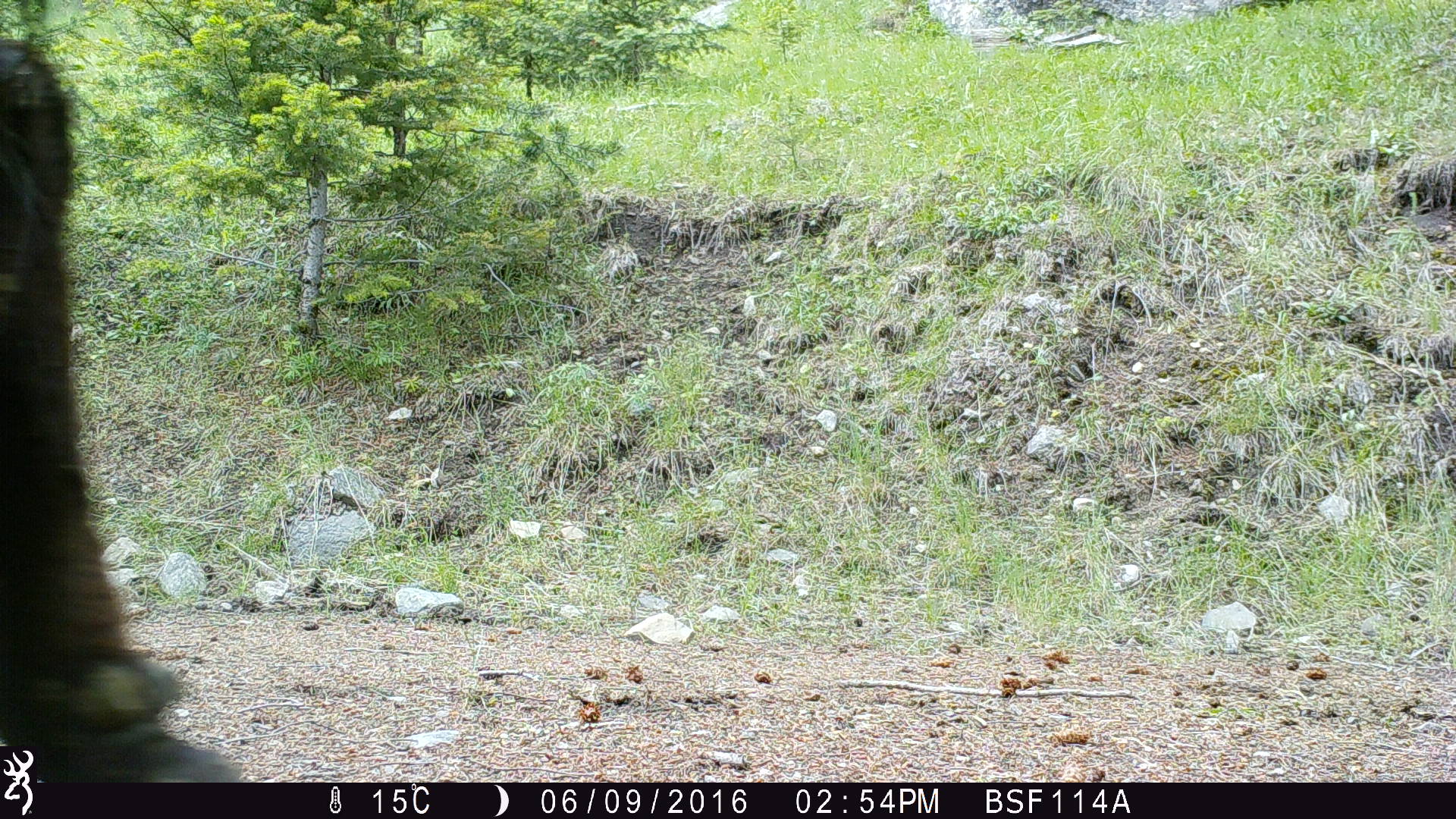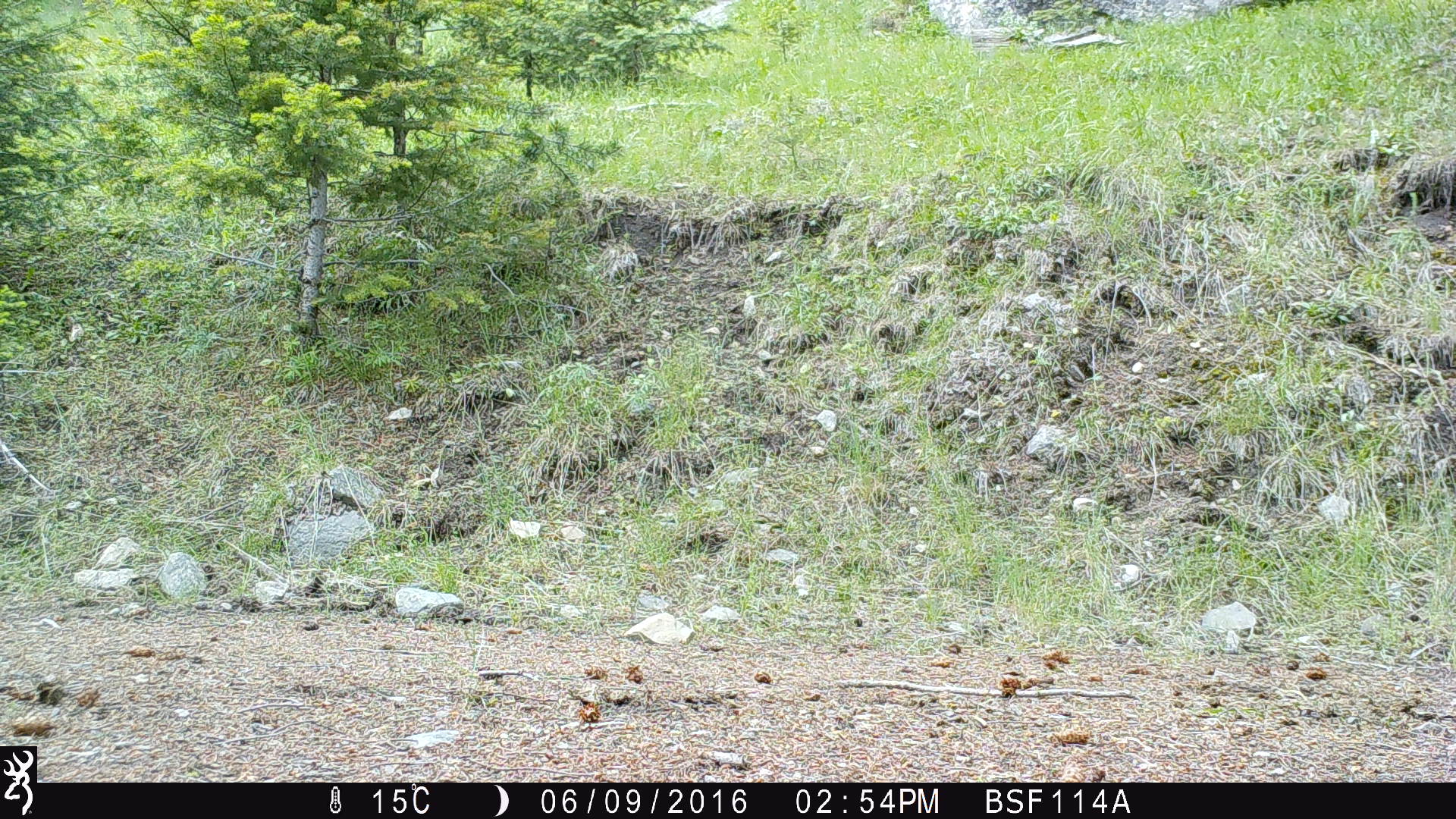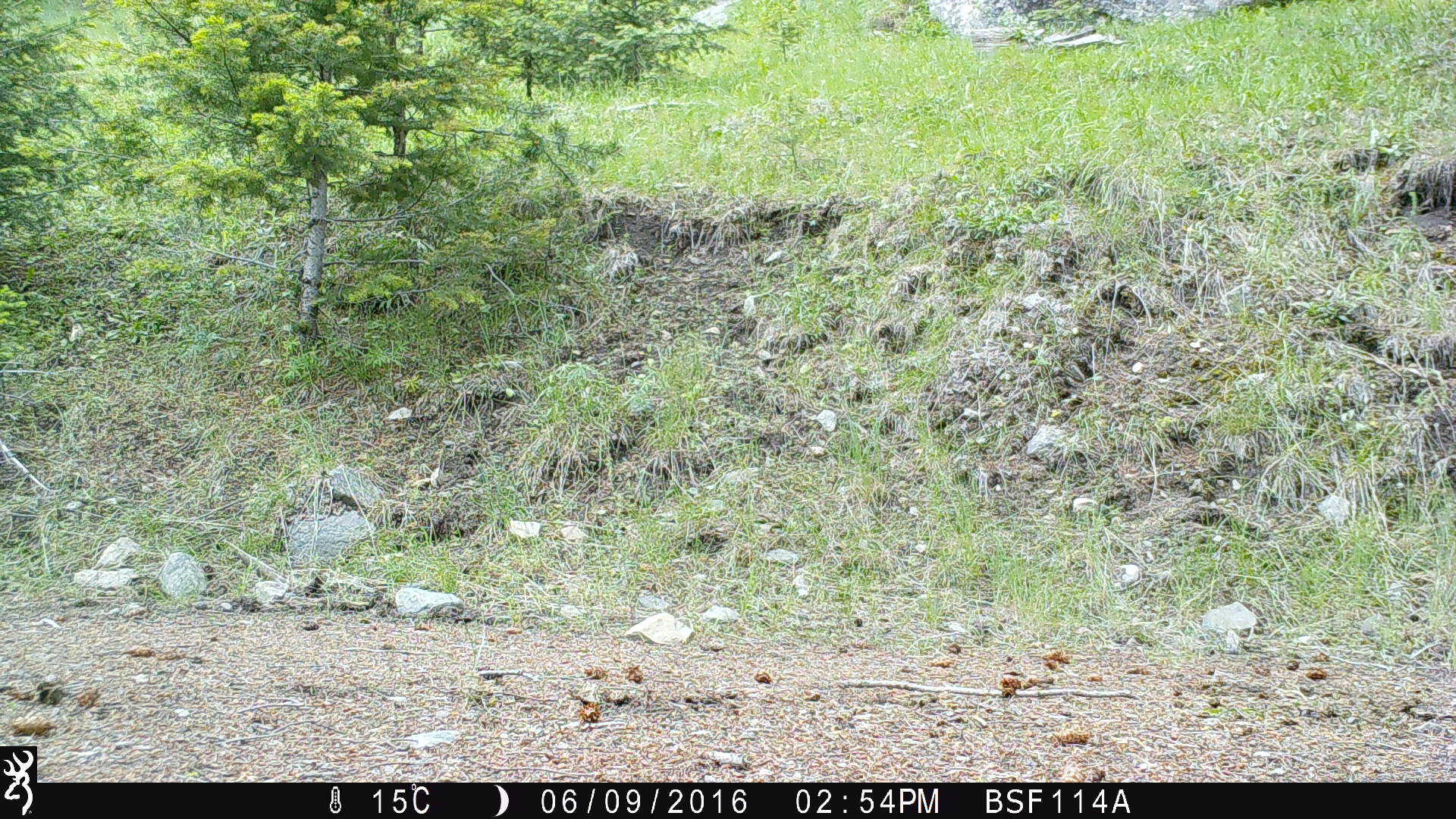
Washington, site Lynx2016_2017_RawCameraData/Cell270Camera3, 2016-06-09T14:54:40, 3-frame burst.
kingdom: Animalia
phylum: Chordata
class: Mammalia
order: Artiodactyla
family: Bovidae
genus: Bos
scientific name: Bos taurus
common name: domestic cattle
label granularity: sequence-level